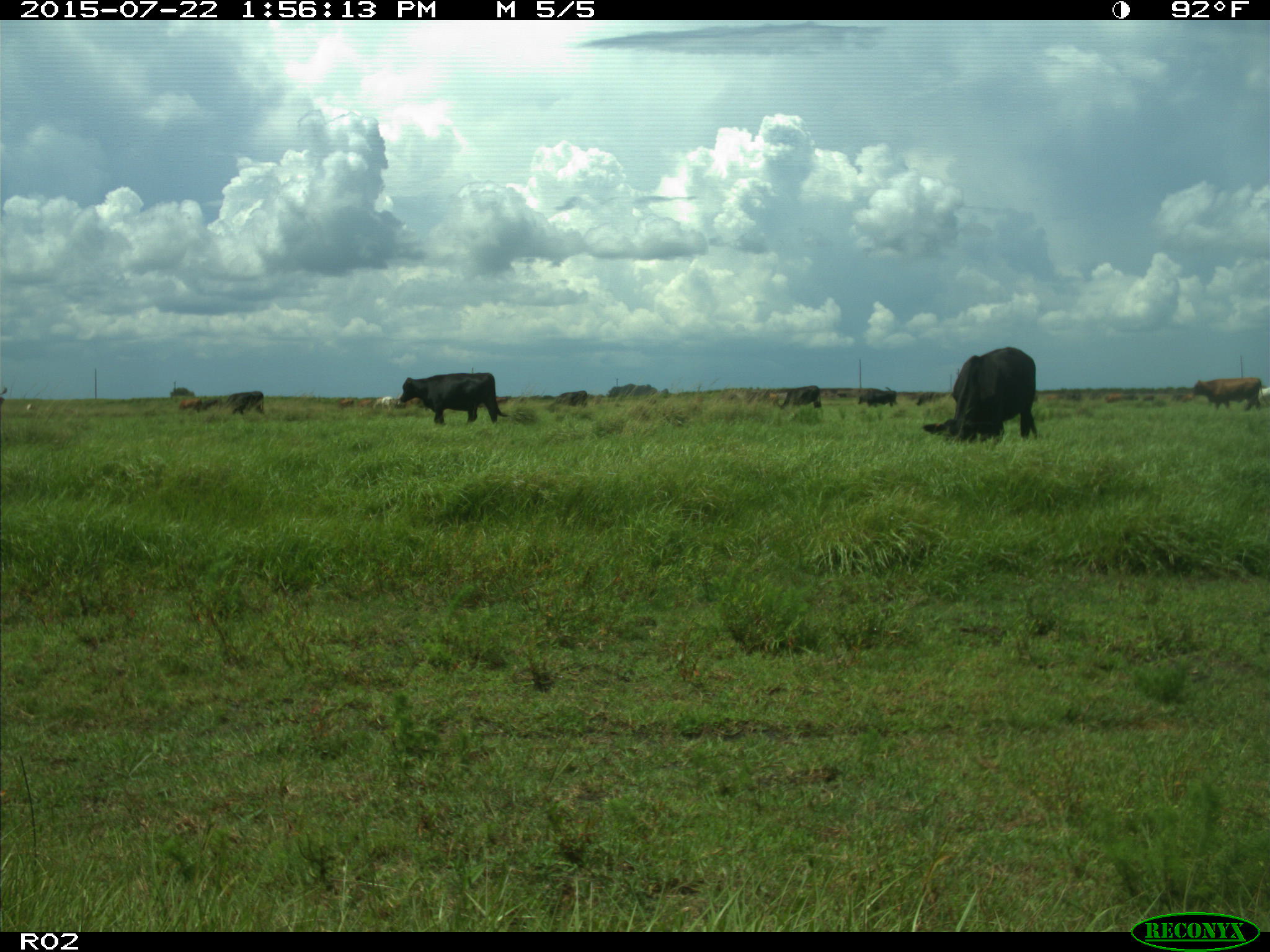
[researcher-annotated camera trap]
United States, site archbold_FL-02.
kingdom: Animalia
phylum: Chordata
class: Mammalia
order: Artiodactyla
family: Bovidae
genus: Bos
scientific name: Bos taurus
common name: domestic cow